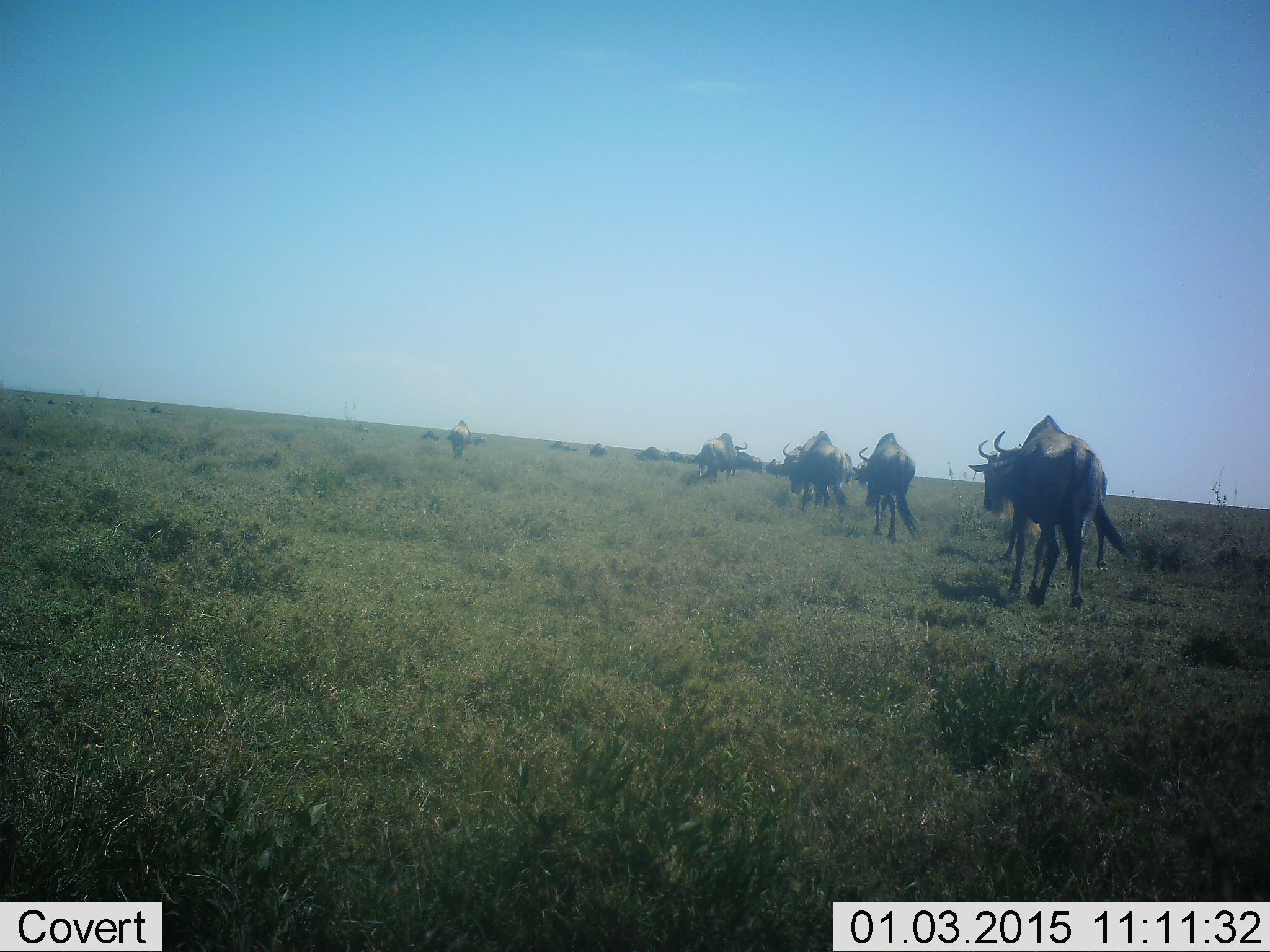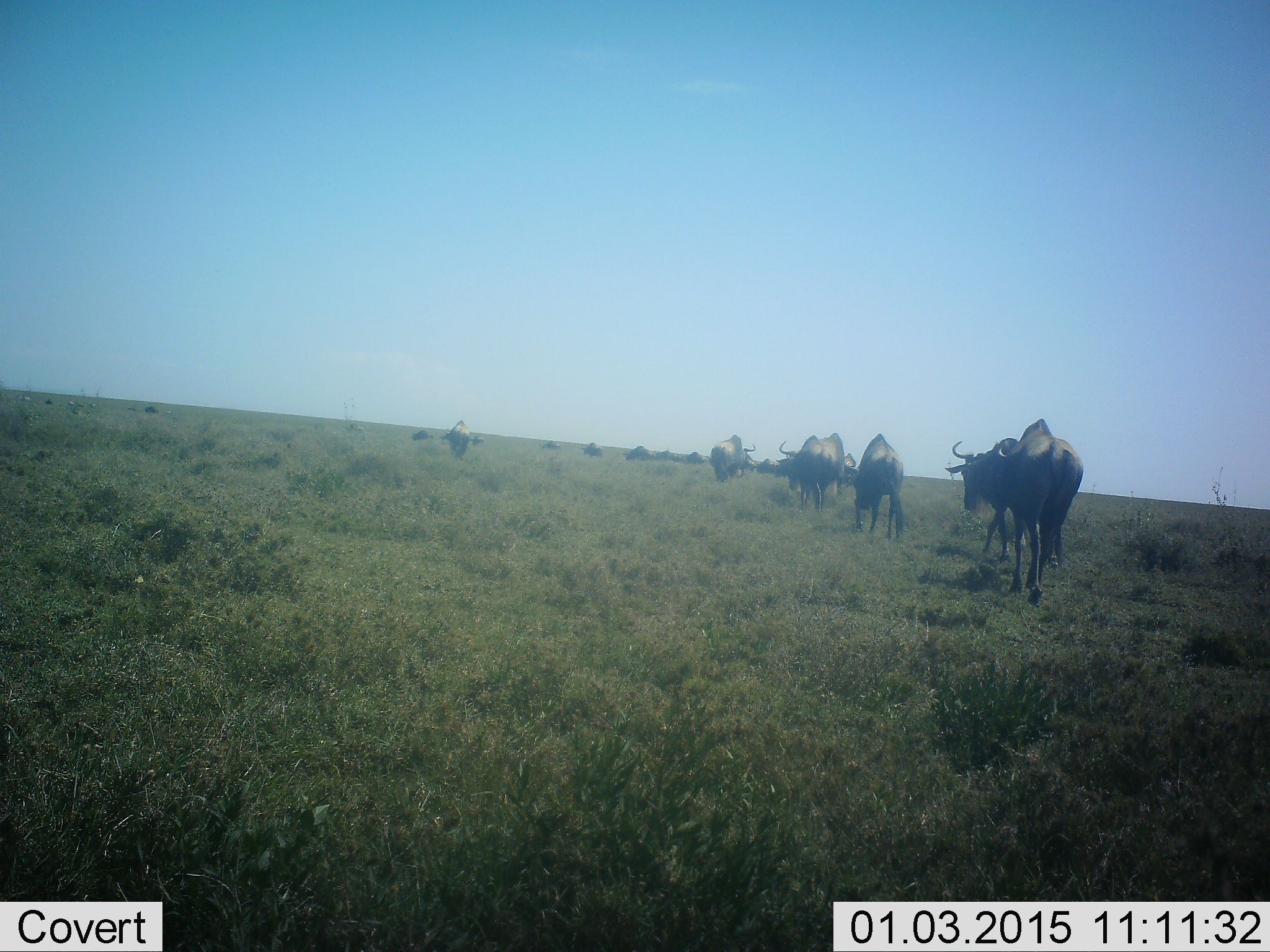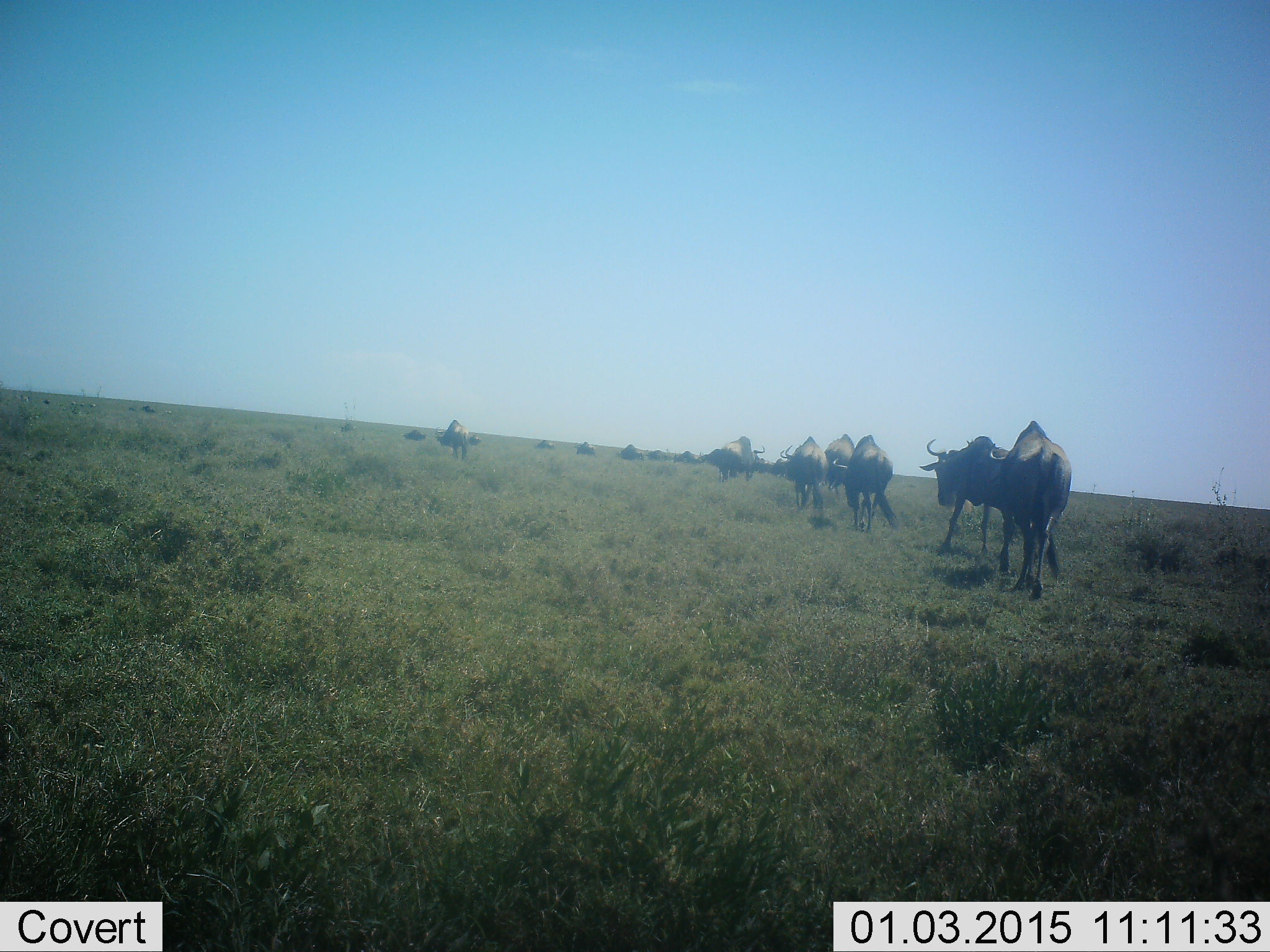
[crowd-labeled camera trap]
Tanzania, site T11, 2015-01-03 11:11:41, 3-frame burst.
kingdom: Animalia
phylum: Chordata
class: Mammalia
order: Artiodactyla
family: Bovidae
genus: Connochaetes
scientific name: Connochaetes taurinus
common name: blue wildebeest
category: wildebeest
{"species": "wildebeest (blue wildebeest) (Connochaetes taurinus)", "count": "11-50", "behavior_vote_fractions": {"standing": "0%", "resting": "0%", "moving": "100%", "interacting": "0%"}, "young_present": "0%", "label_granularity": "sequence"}